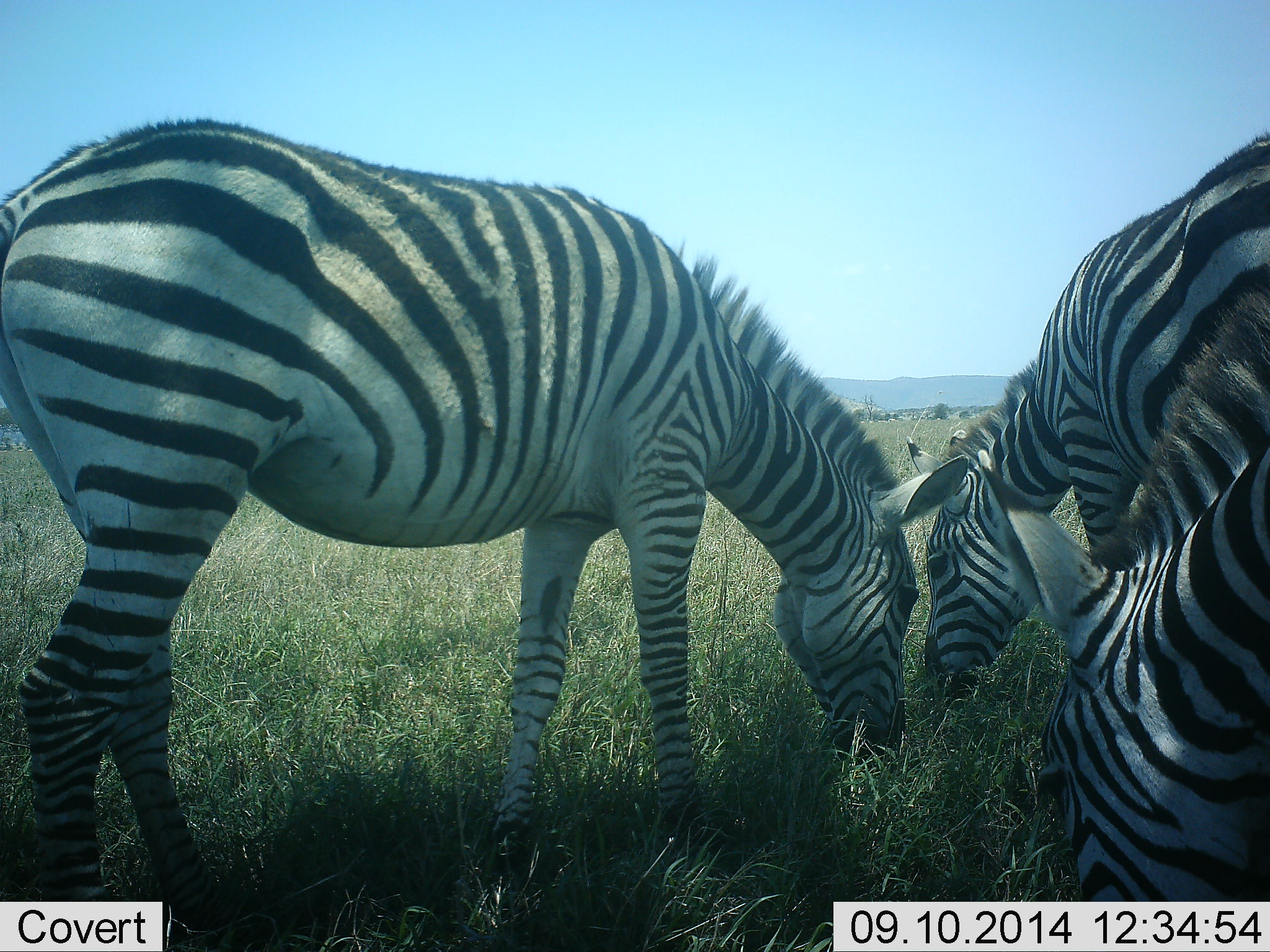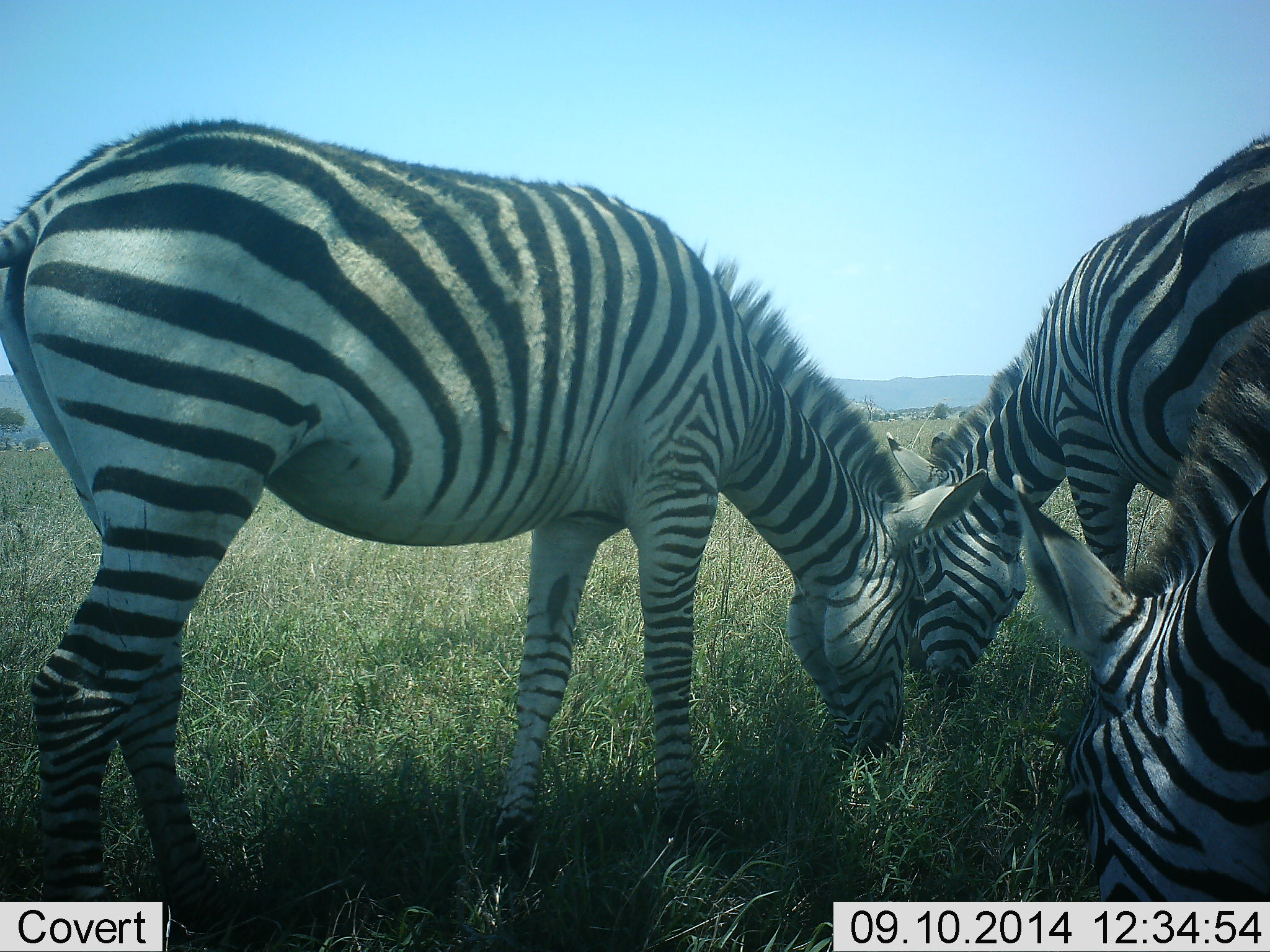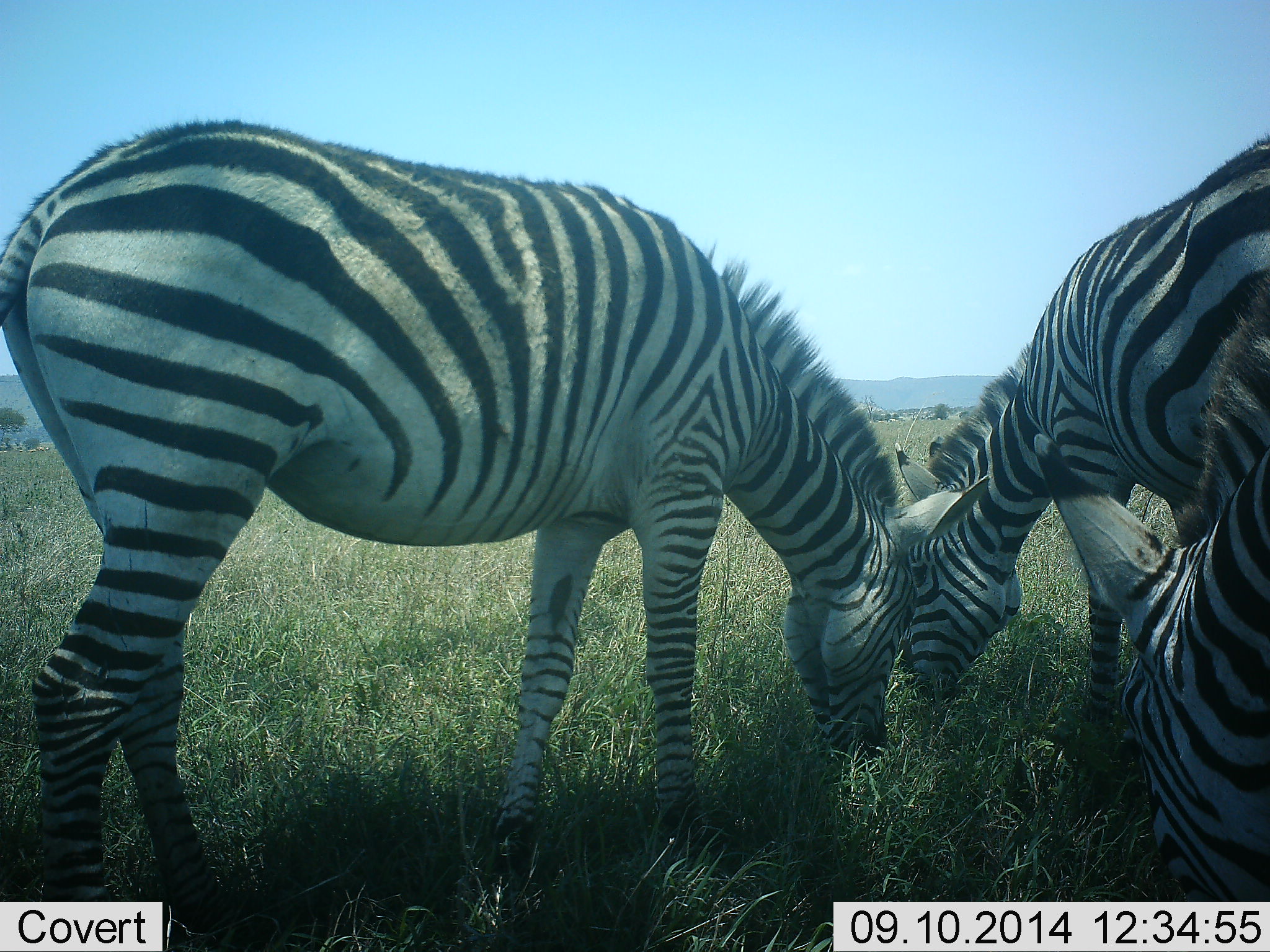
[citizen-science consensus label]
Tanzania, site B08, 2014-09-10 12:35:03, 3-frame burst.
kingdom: Animalia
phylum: Chordata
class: Mammalia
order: Perissodactyla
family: Equidae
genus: Equus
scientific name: Equus quagga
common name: plains zebra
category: zebra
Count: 3.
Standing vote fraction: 20%.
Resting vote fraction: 0%.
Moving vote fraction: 0%.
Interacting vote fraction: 0%.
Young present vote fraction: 0%.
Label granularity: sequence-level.